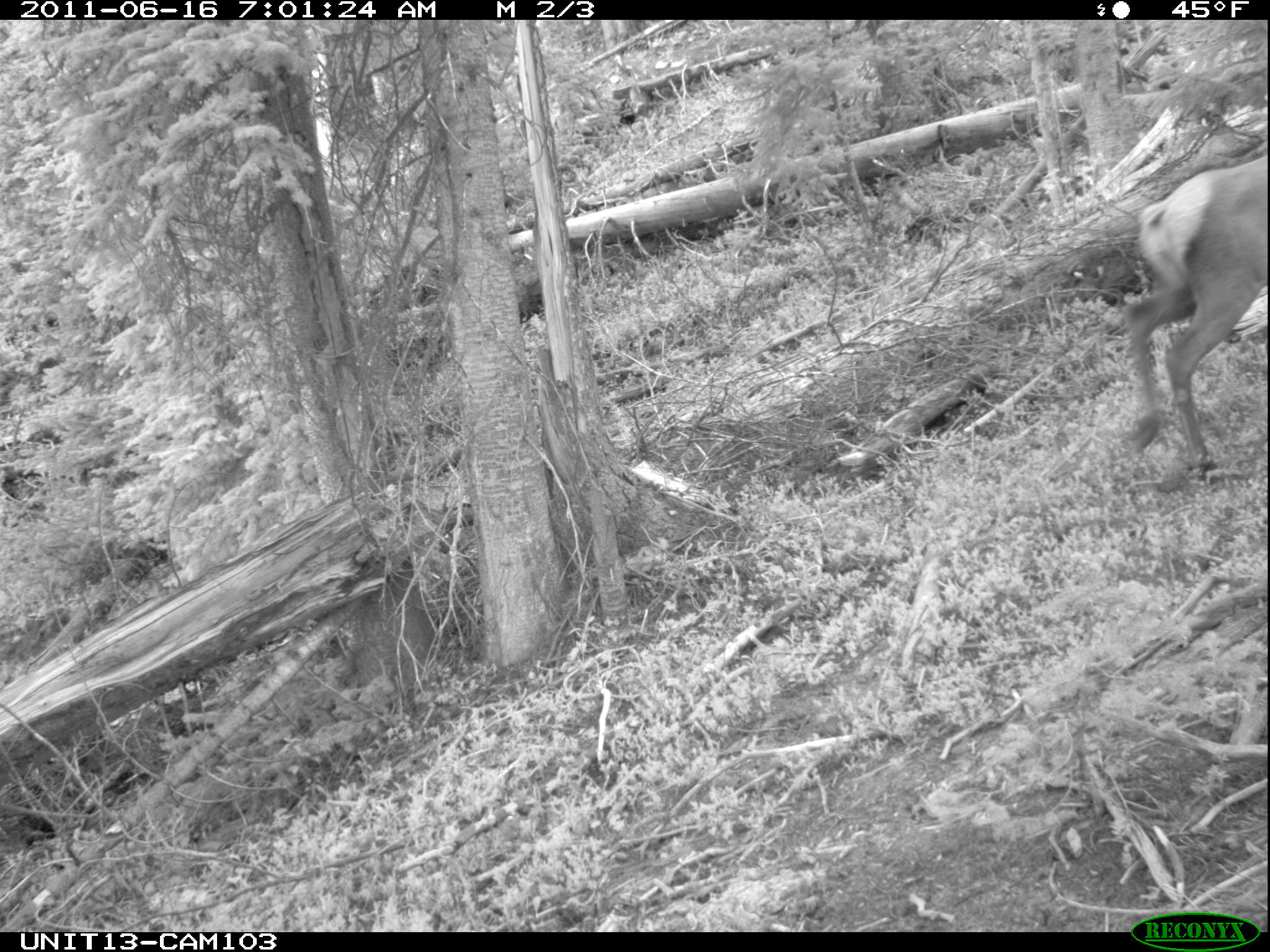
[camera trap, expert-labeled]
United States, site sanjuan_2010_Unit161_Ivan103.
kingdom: Animalia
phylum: Chordata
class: Mammalia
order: Artiodactyla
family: Cervidae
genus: Cervus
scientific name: Cervus elaphus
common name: red deer